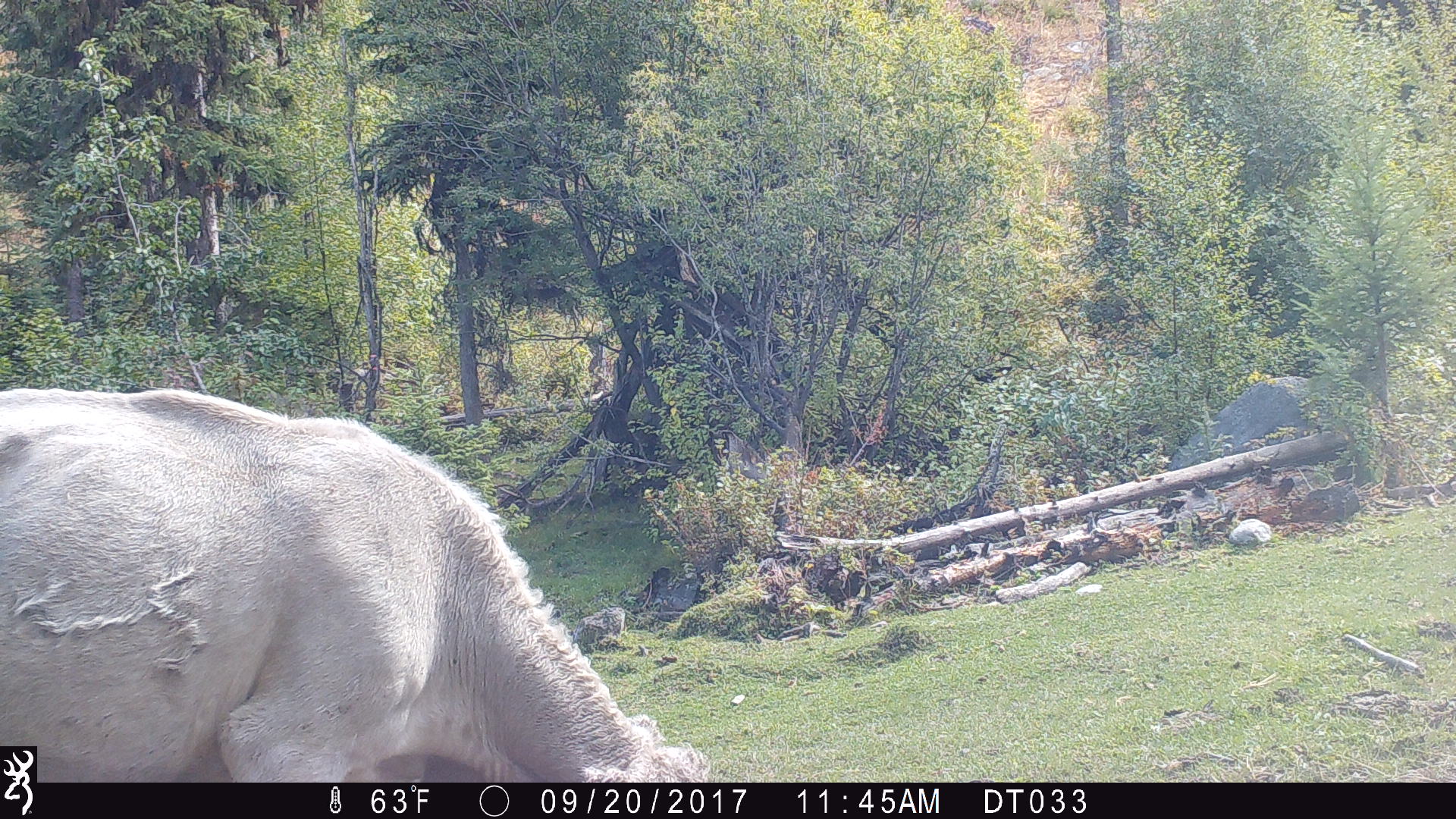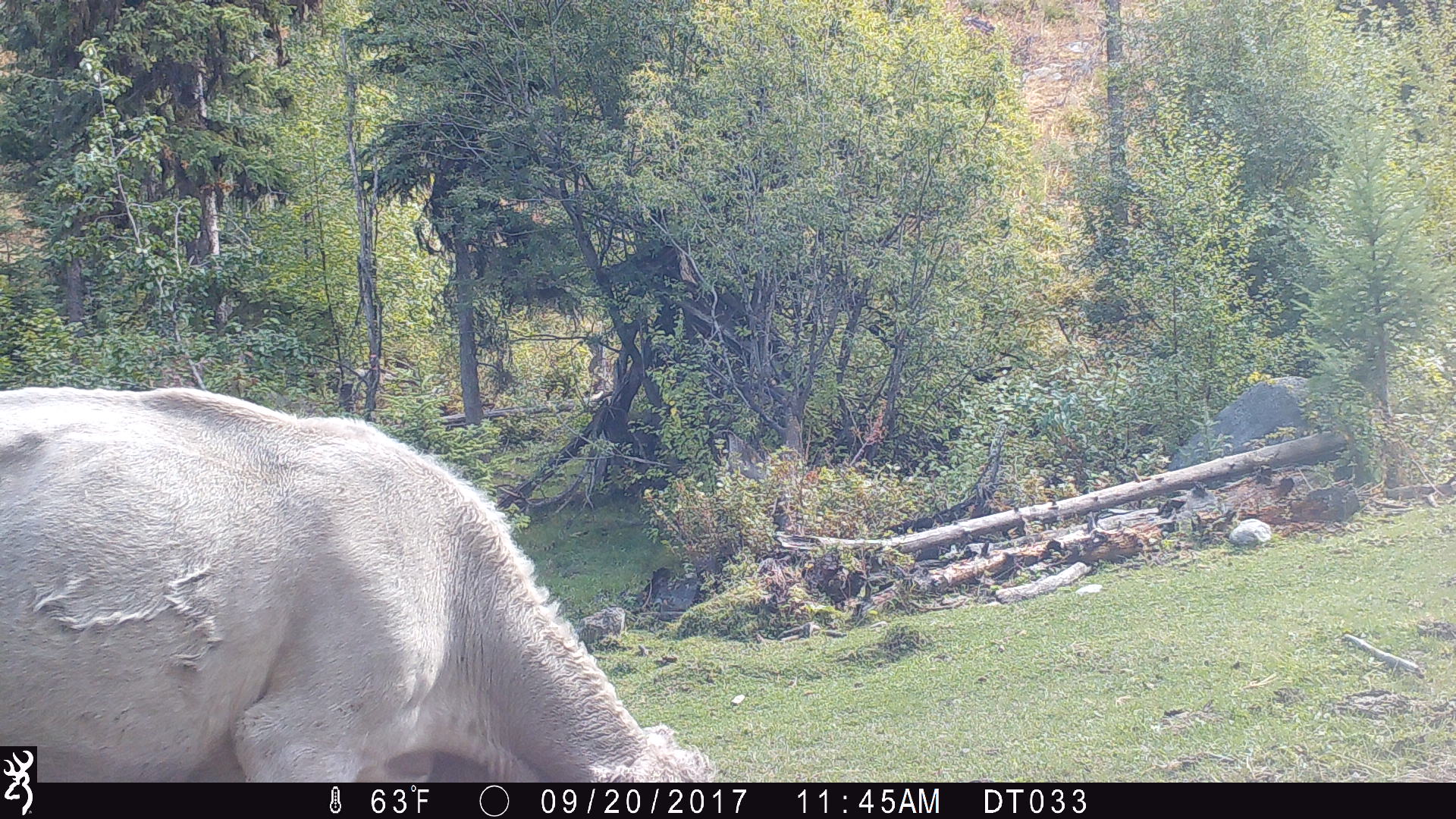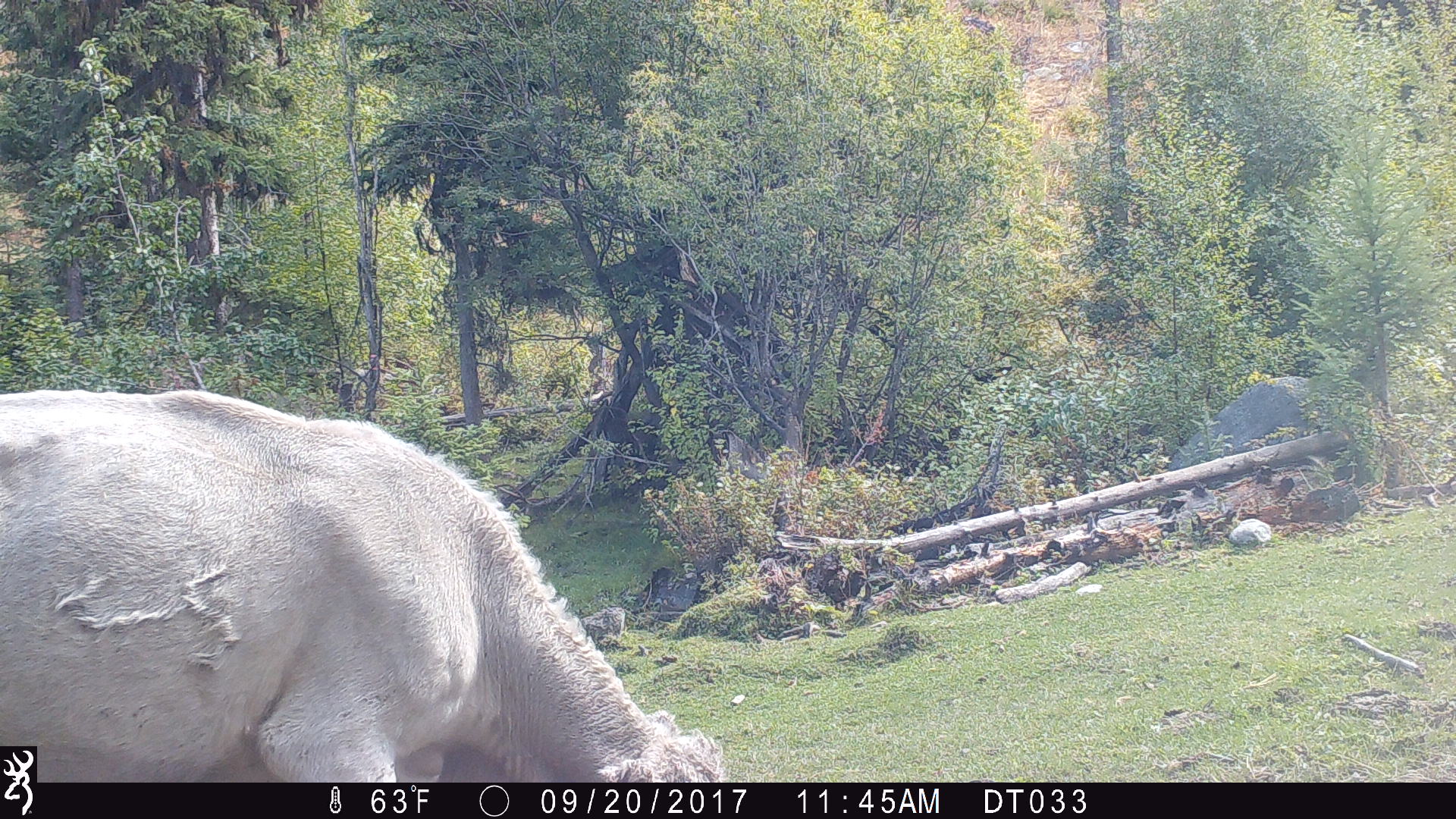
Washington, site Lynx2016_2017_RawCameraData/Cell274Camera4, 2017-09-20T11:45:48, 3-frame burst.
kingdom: Animalia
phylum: Chordata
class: Mammalia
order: Artiodactyla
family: Bovidae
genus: Bos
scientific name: Bos taurus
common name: domestic cattle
Domestic cattle (Bos taurus). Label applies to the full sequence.